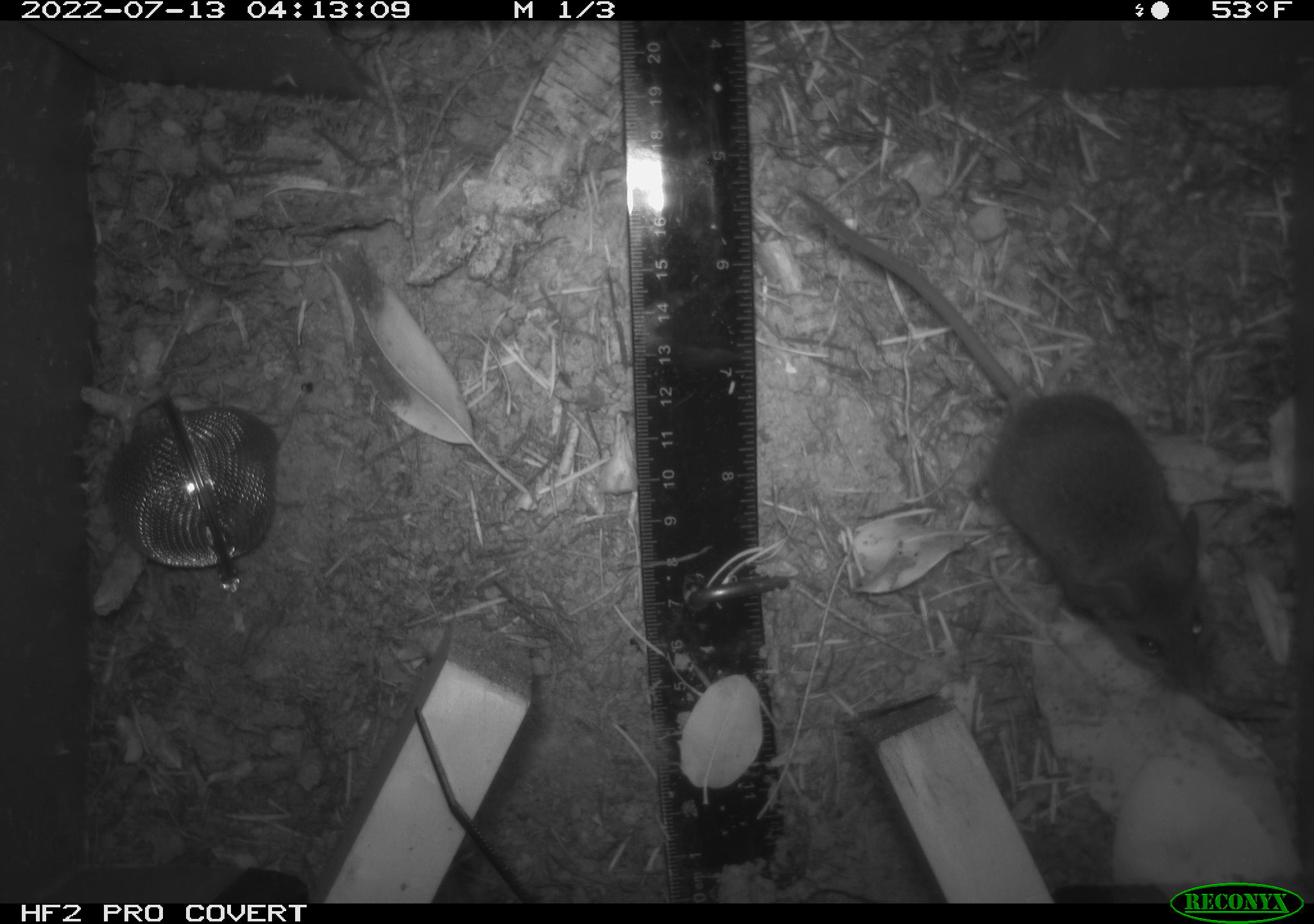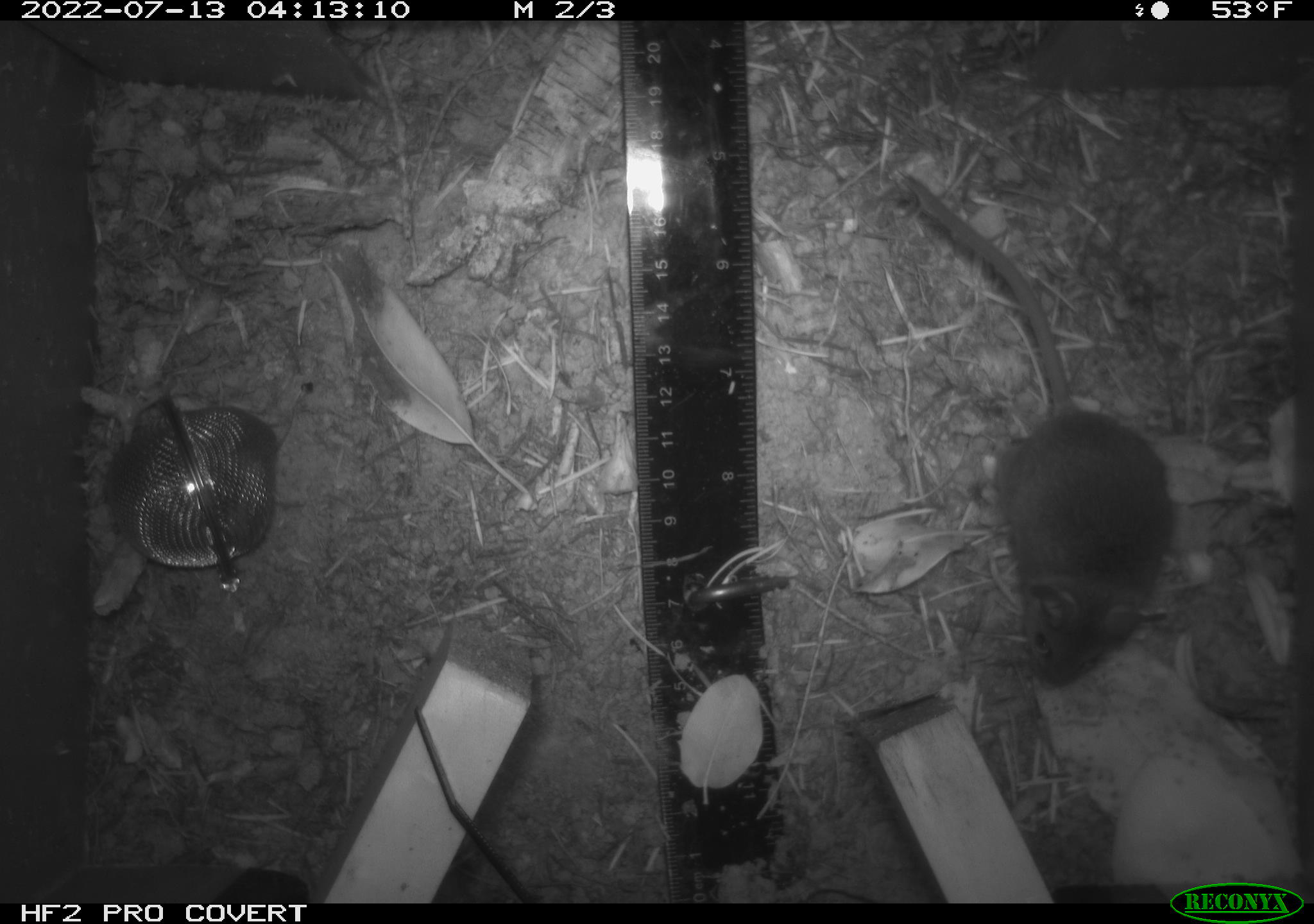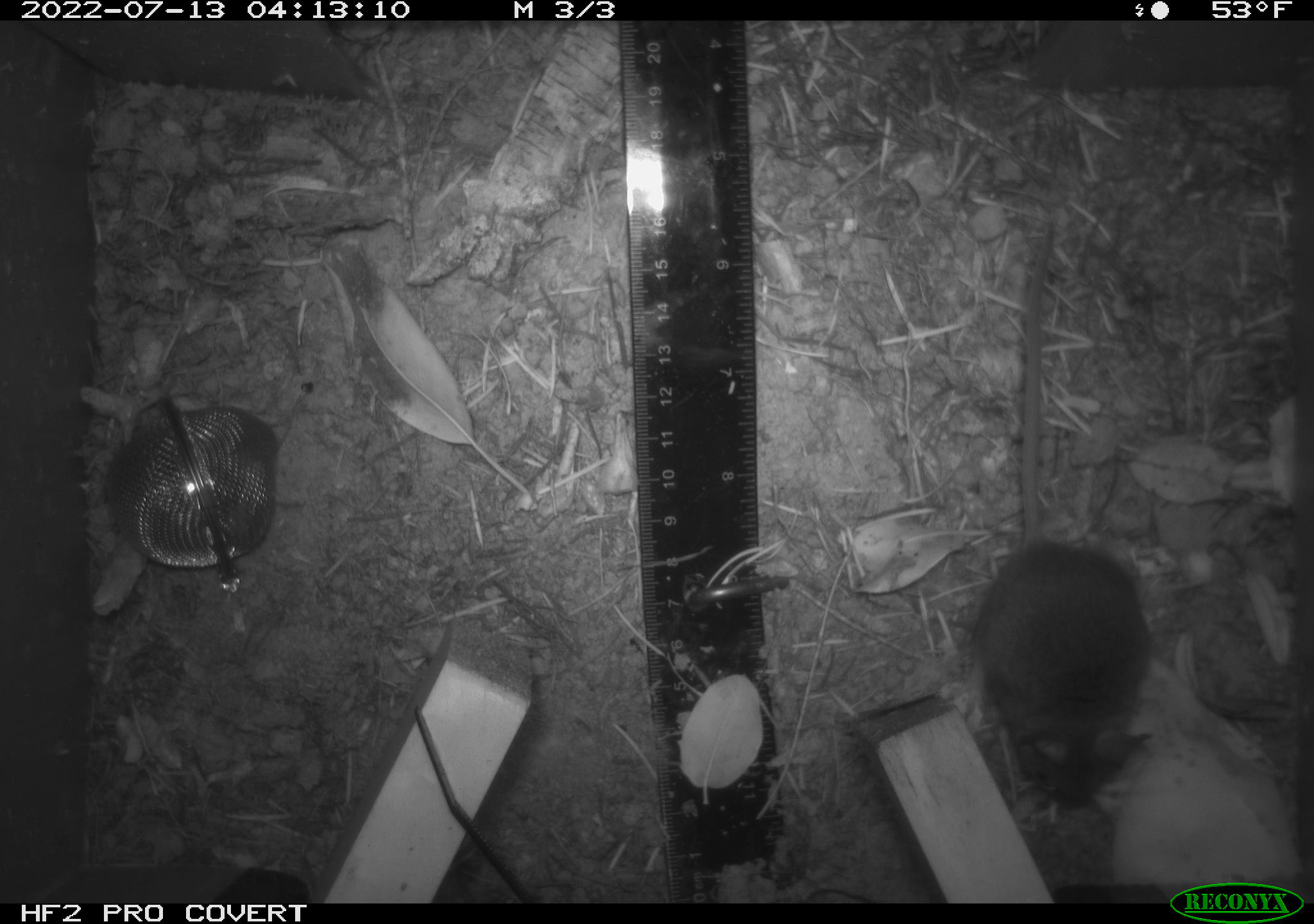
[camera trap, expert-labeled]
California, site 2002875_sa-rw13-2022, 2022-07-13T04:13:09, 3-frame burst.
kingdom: Animalia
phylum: Chordata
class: Mammalia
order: Rodentia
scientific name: Rodentia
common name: mouse species